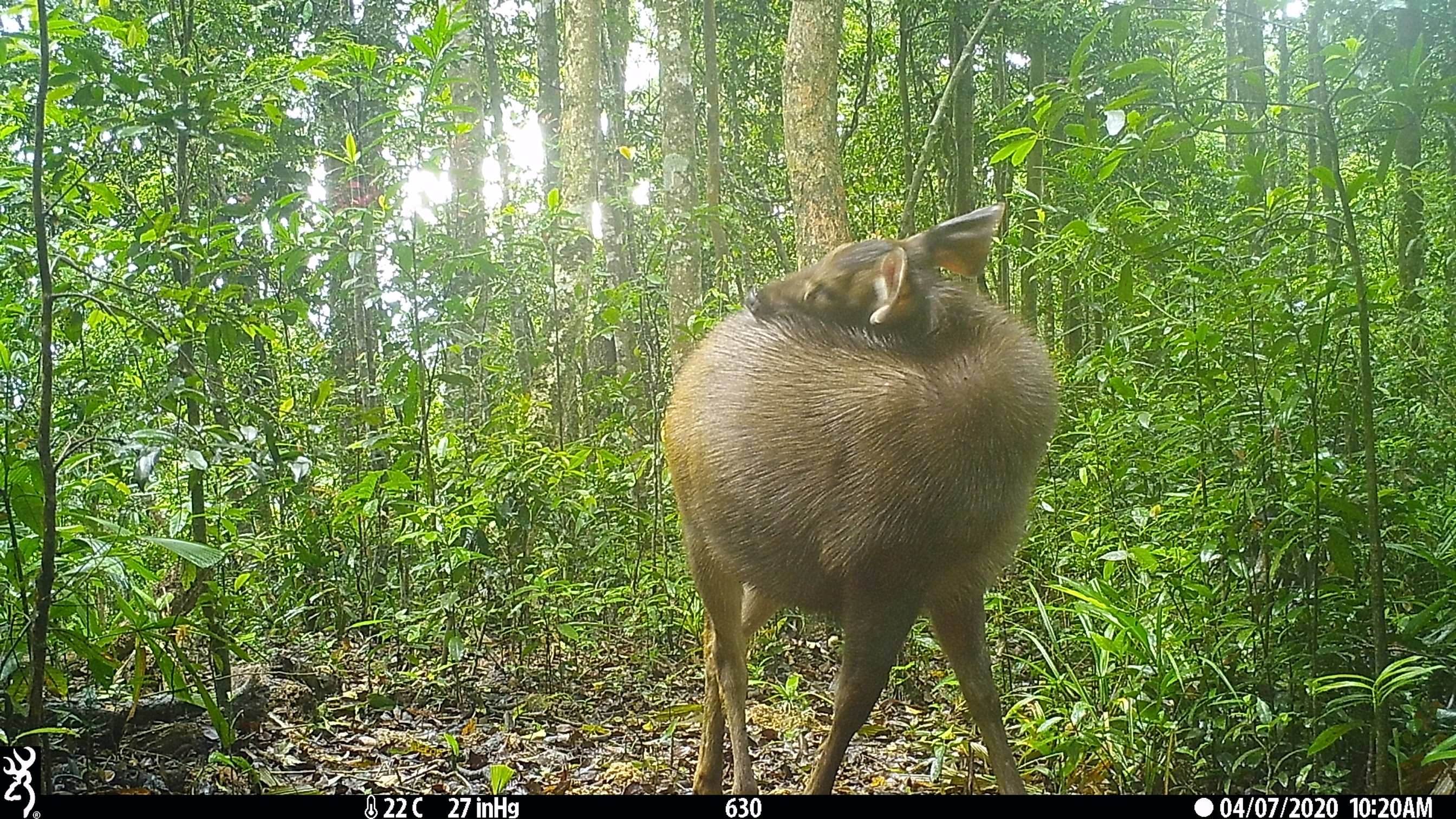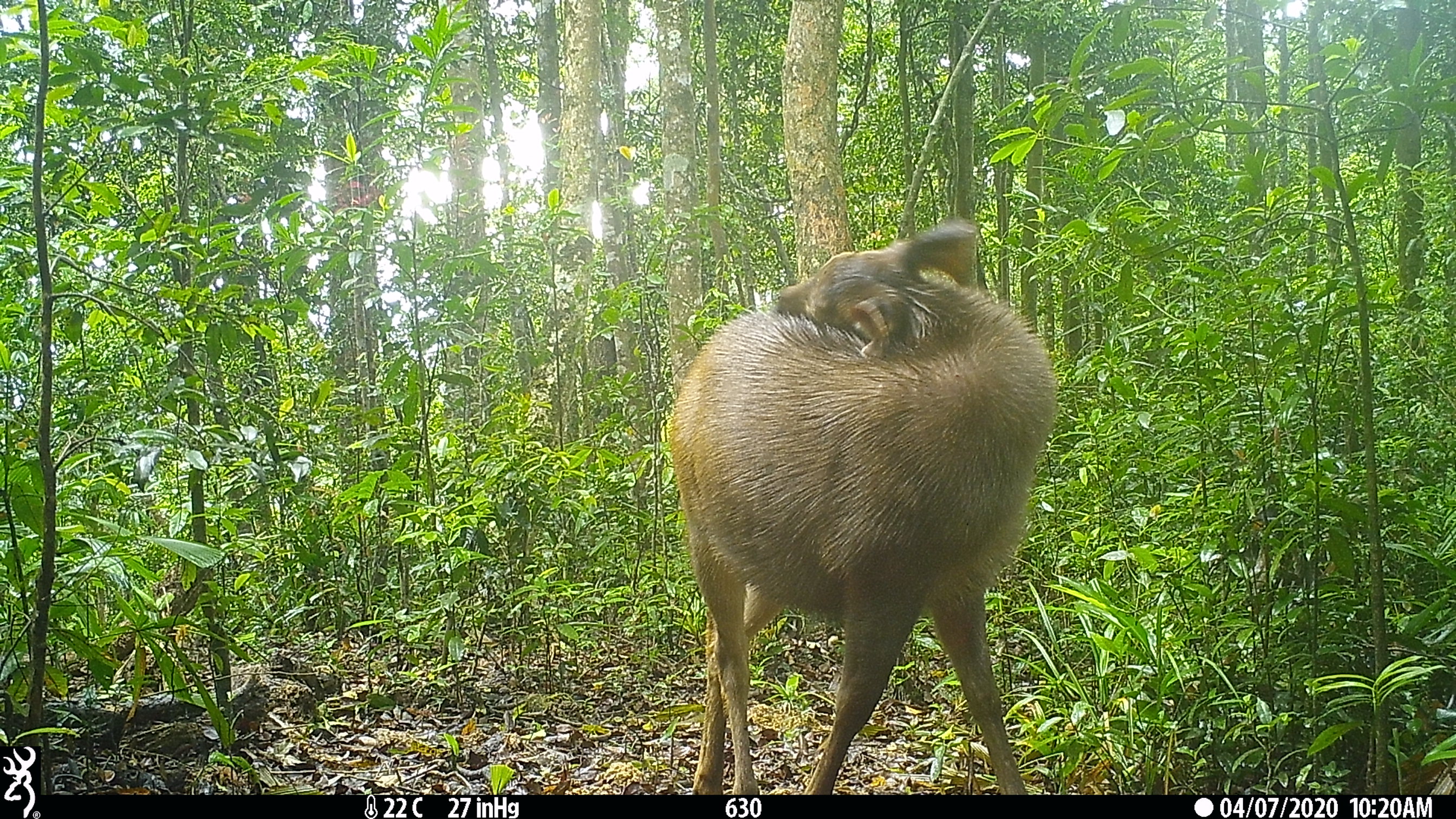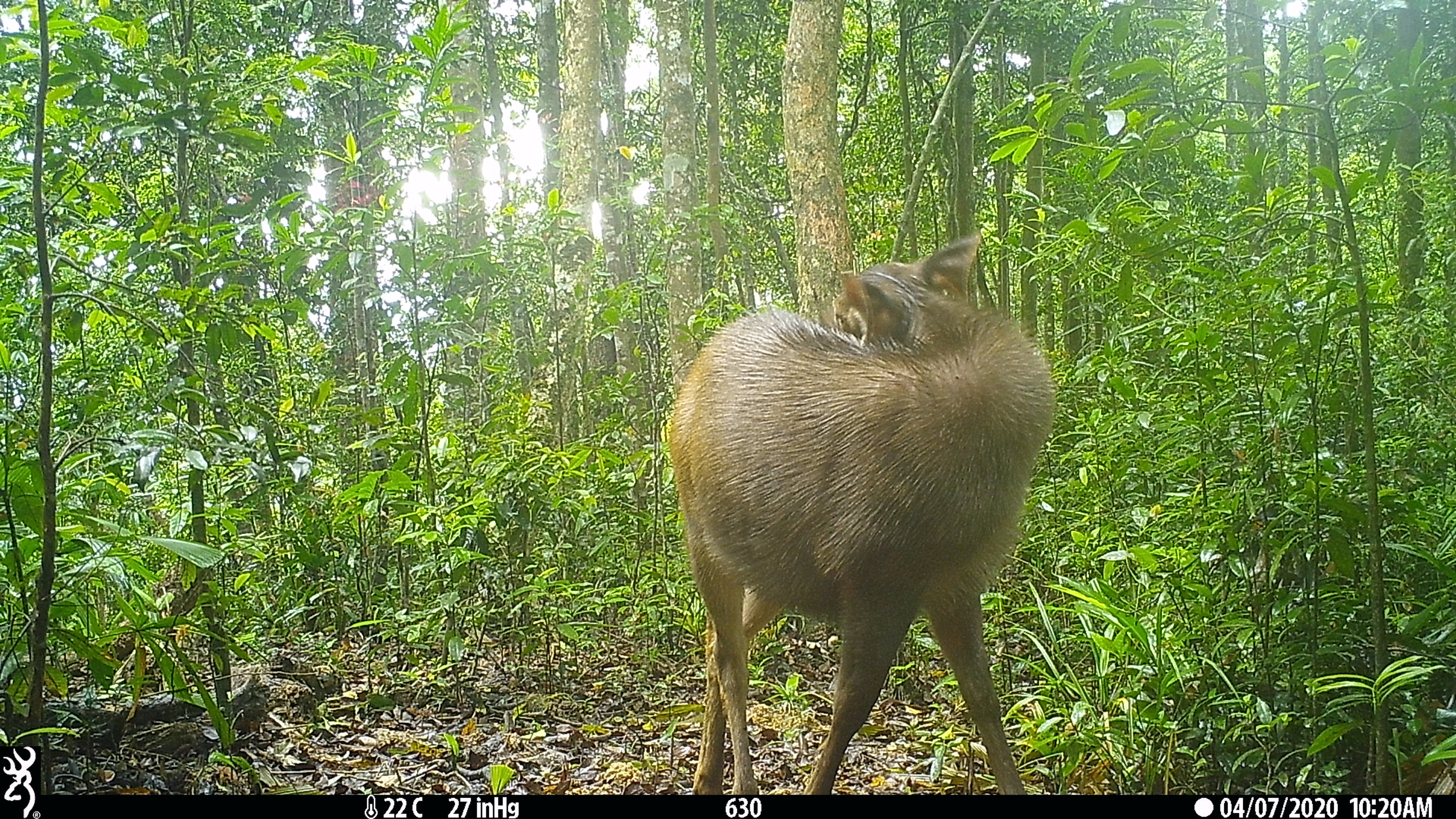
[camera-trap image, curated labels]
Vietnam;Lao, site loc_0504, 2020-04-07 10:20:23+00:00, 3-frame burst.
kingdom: Animalia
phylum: Chordata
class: Mammalia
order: Artiodactyla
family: Cervidae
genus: Rusa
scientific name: Rusa unicolor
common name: sambar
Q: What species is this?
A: Sambar (Rusa unicolor).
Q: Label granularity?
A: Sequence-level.